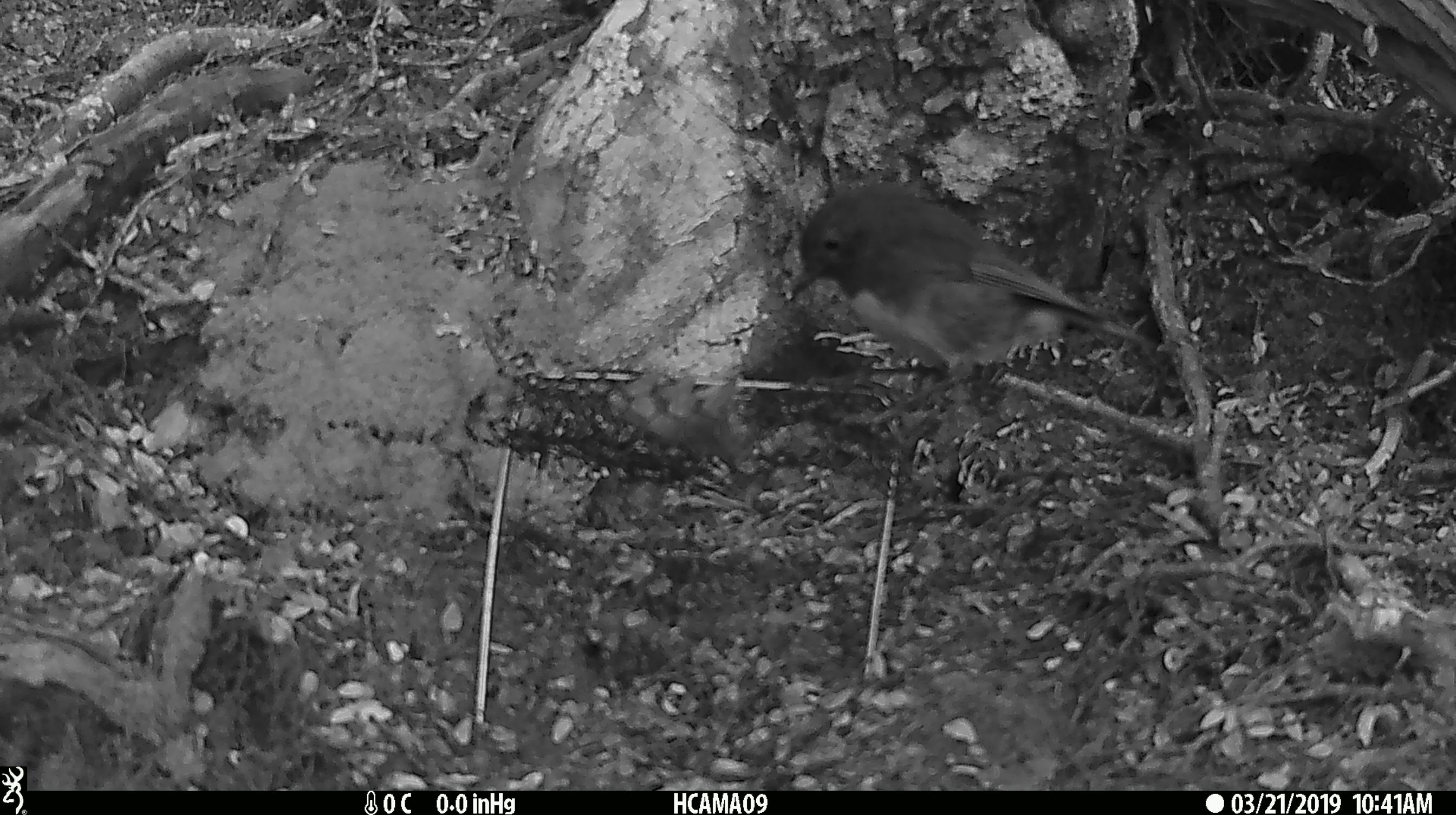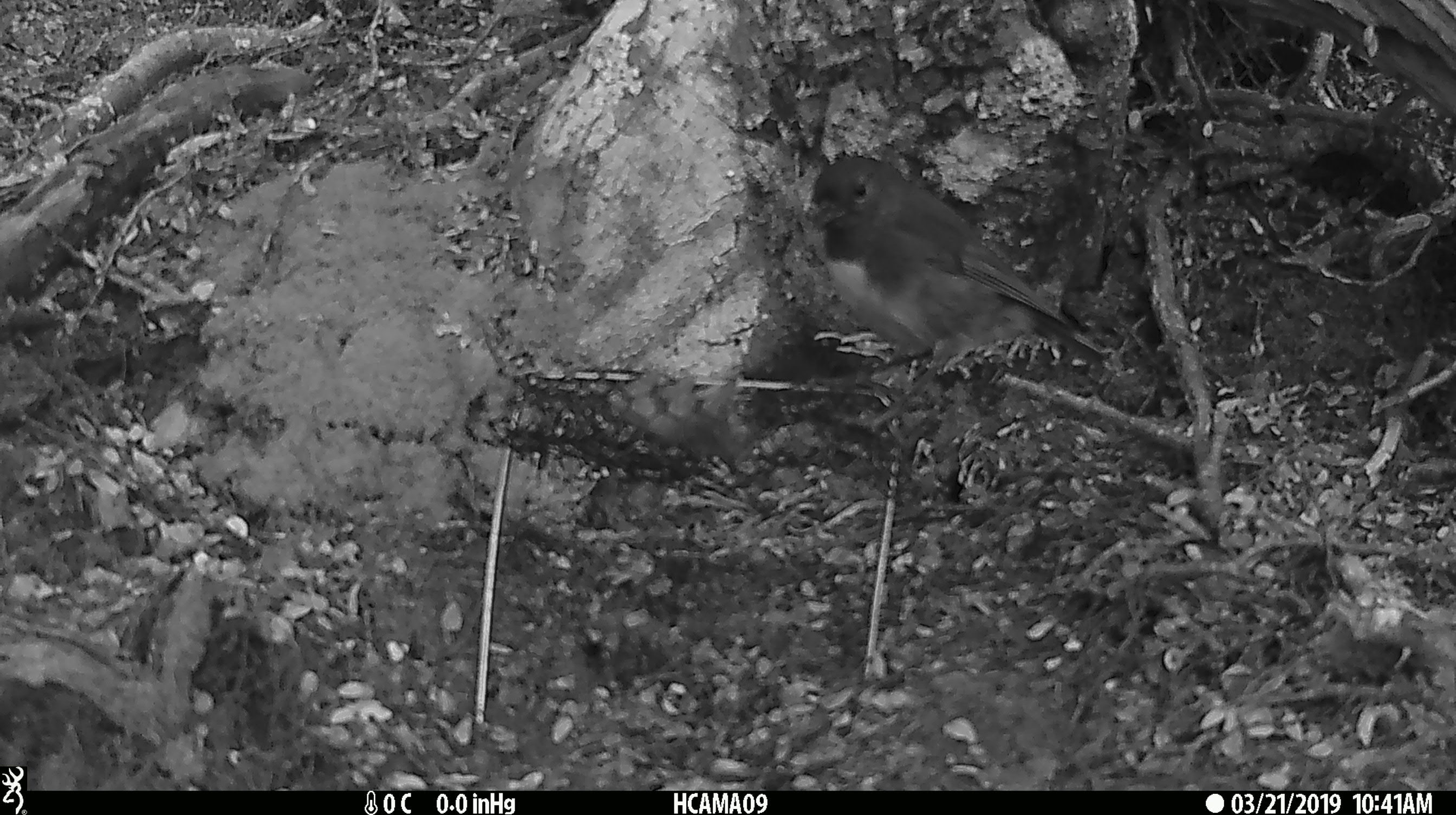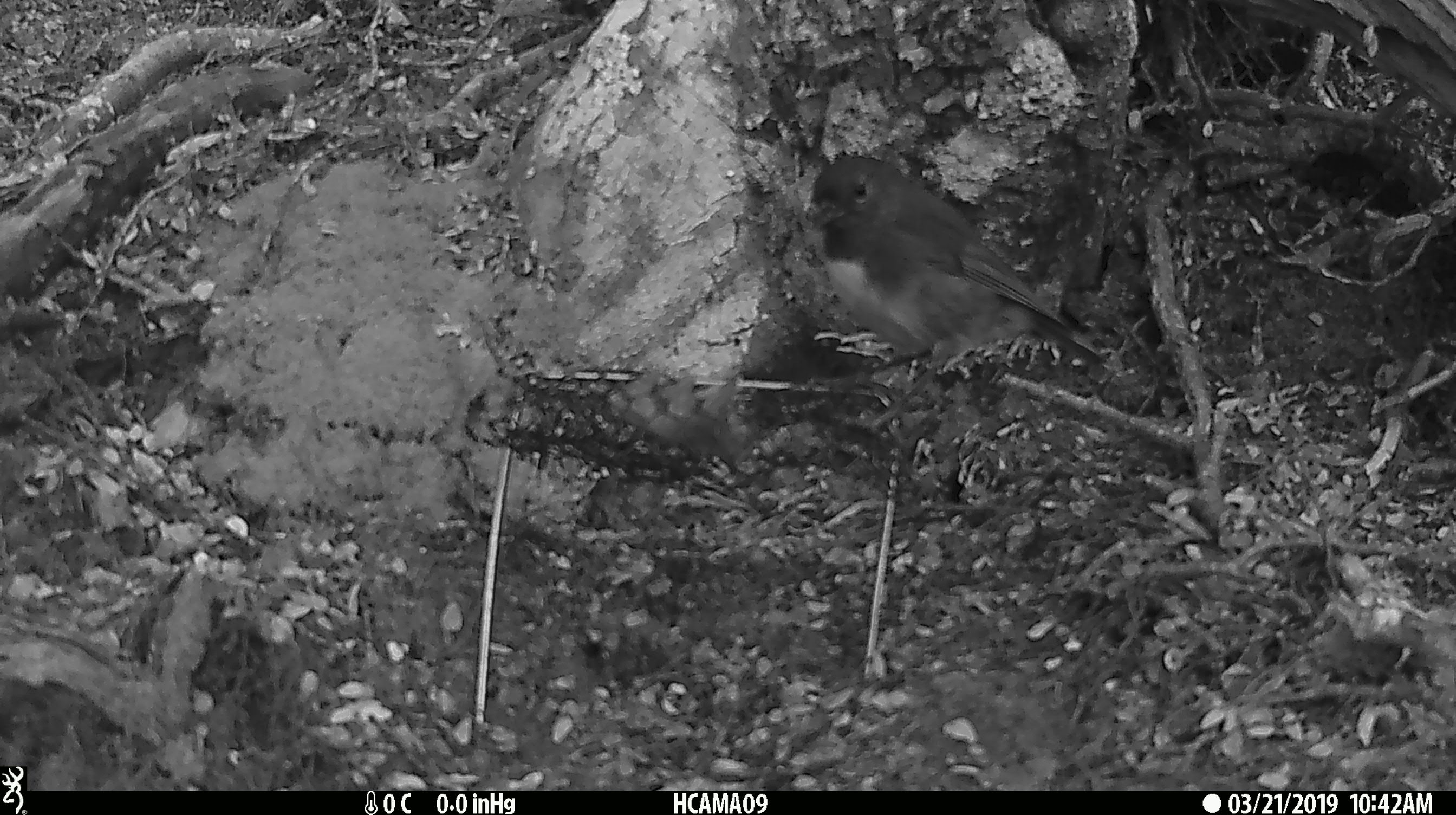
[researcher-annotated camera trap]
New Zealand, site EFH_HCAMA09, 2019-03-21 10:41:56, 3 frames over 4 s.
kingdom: Animalia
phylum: Chordata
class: Aves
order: Passeriformes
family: Petroicidae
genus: Petroica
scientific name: Petroica australis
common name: new zealand robin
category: robin